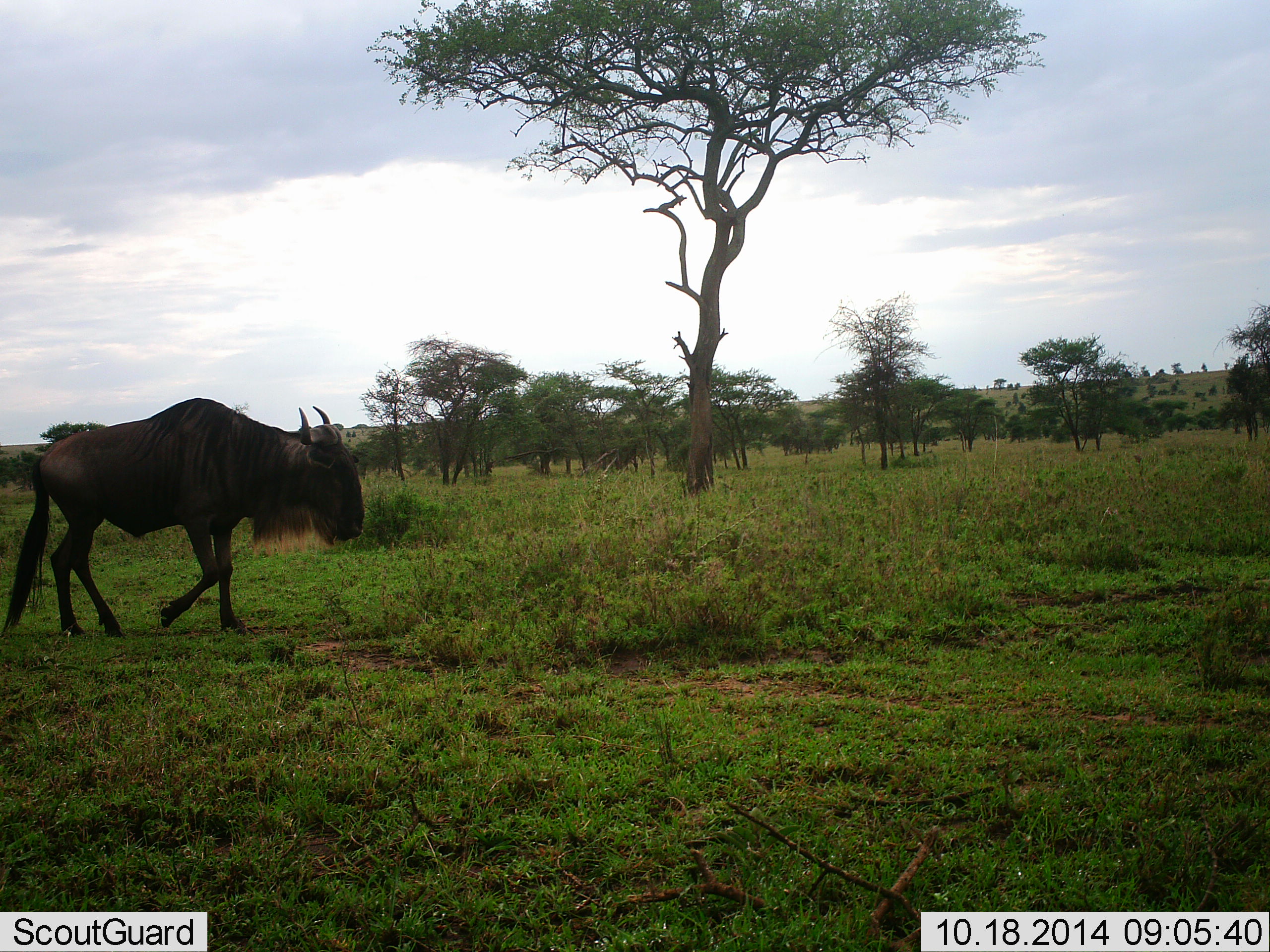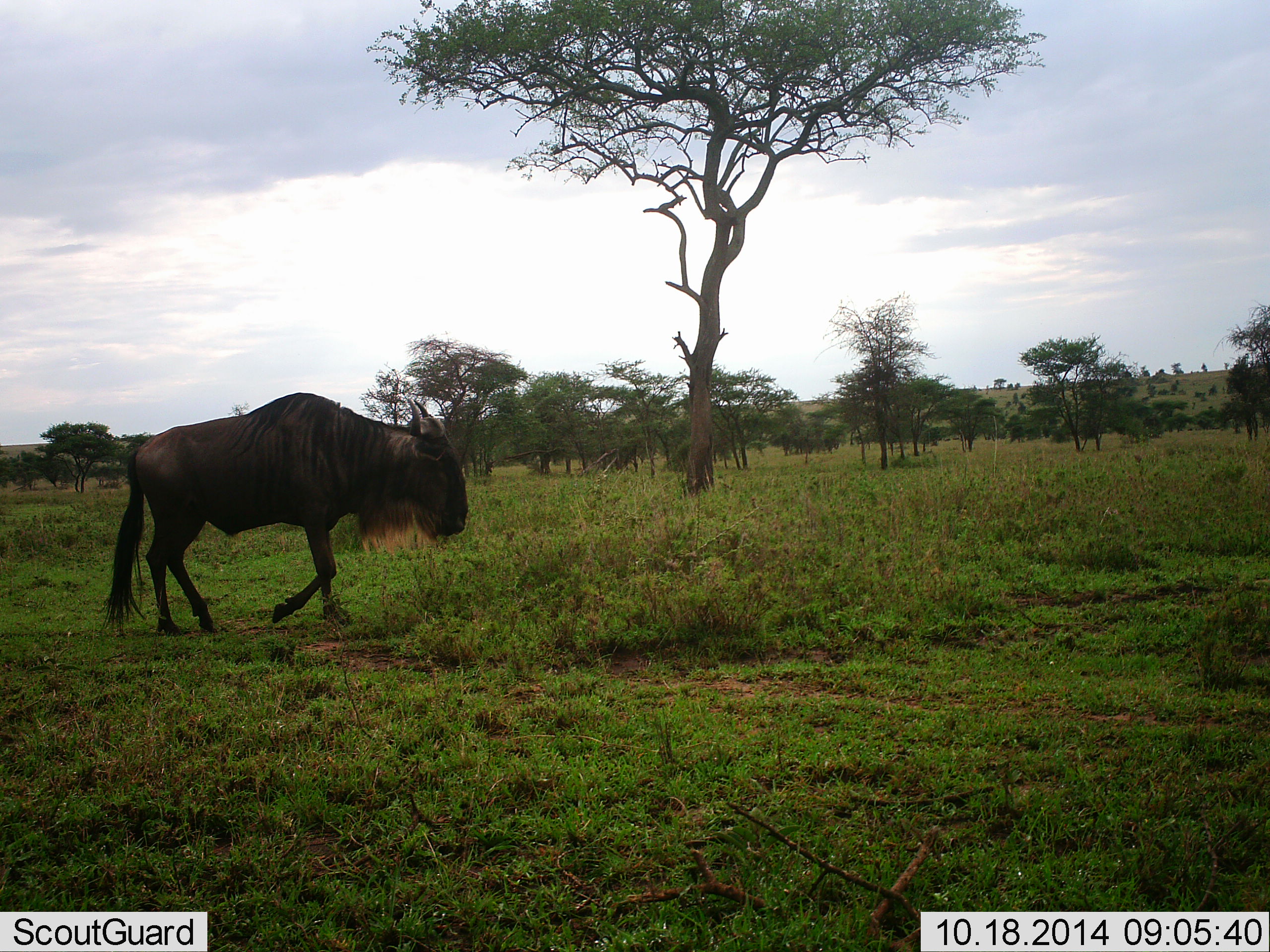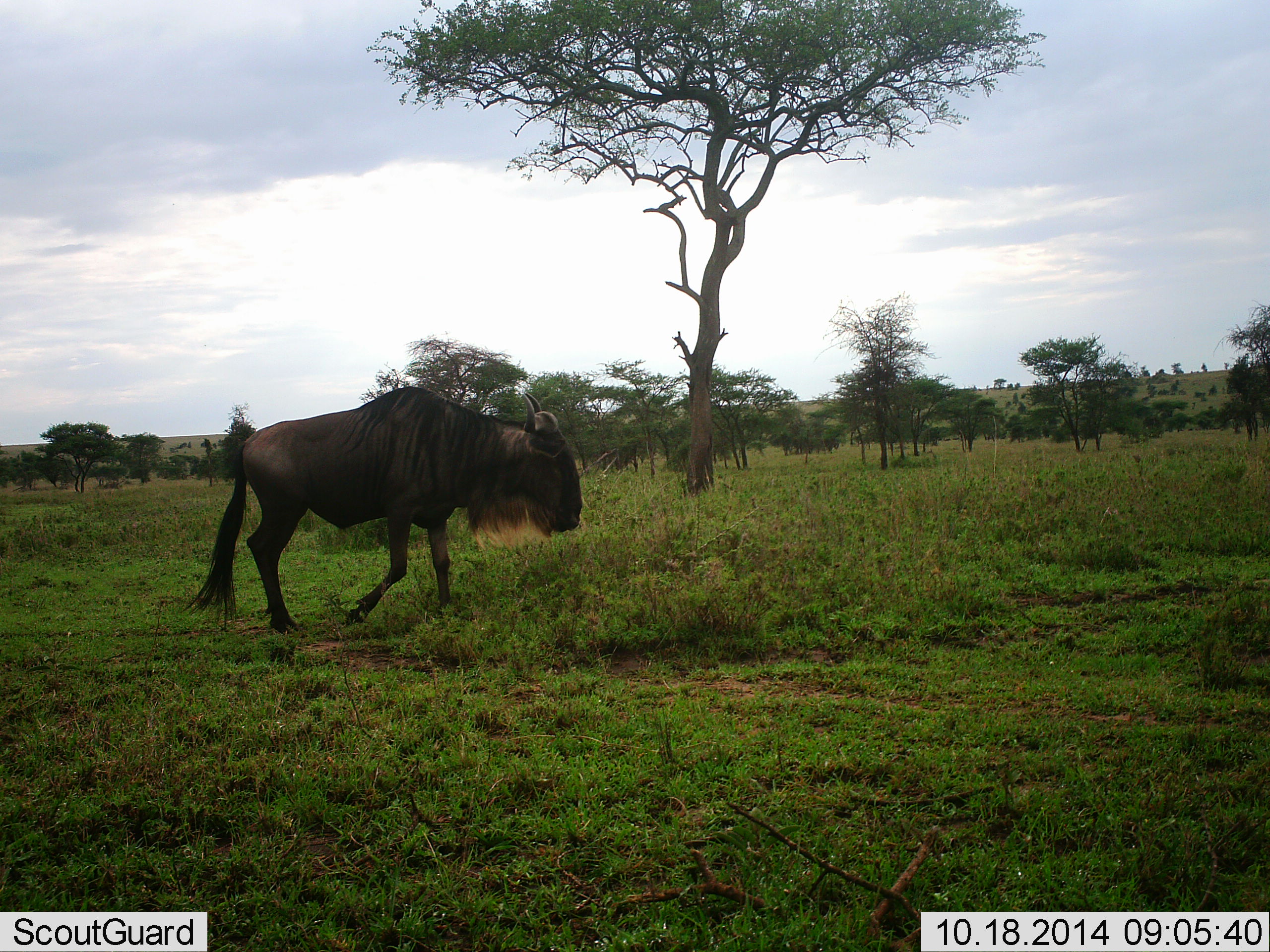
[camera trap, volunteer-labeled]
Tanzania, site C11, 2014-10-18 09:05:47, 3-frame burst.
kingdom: Animalia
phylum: Chordata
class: Mammalia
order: Artiodactyla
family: Bovidae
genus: Connochaetes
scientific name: Connochaetes taurinus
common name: blue wildebeest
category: wildebeest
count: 1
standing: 17%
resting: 0%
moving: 92%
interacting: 0%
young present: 0%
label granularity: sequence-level